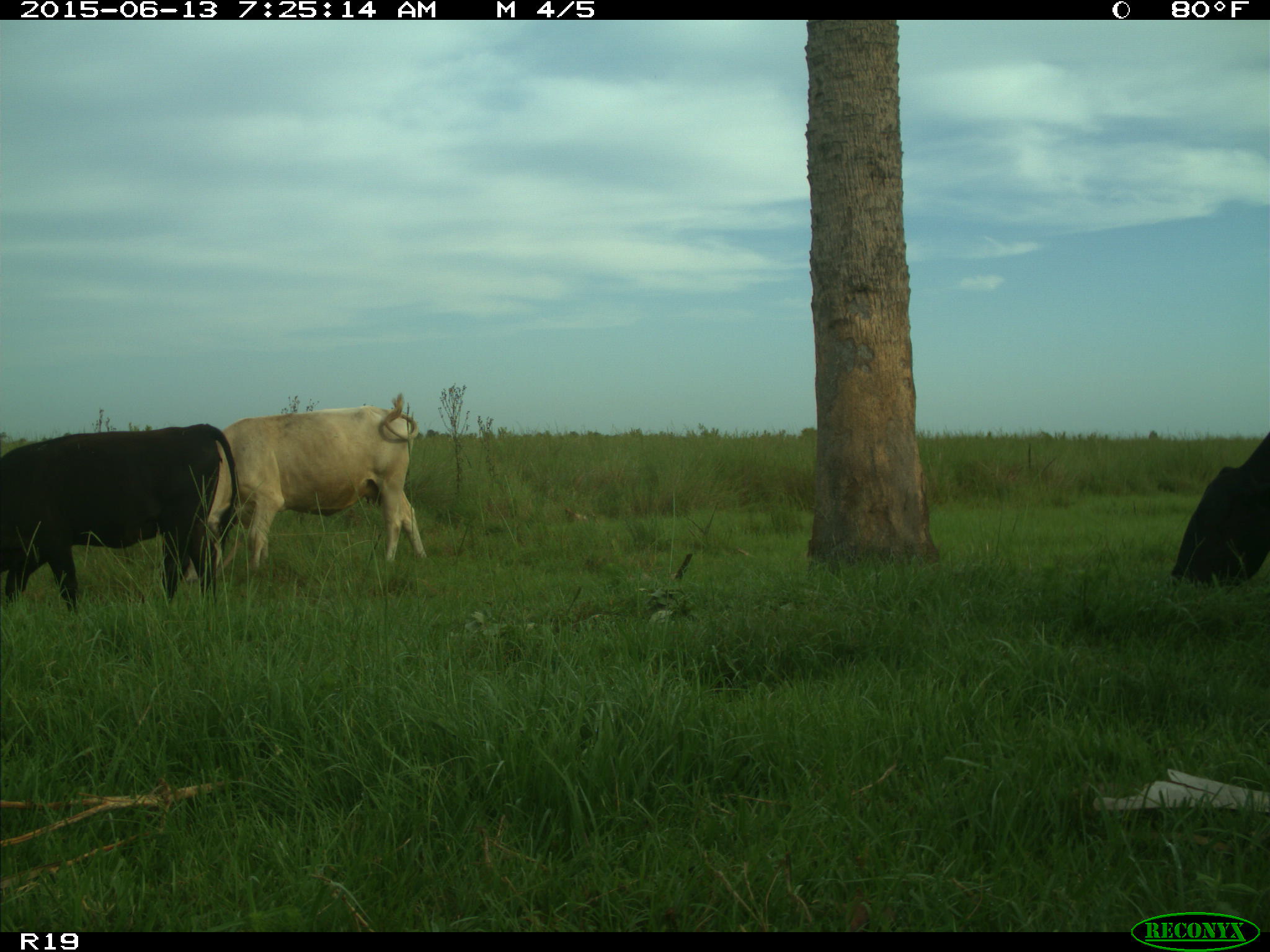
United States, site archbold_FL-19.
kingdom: Animalia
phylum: Chordata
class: Mammalia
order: Artiodactyla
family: Bovidae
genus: Bos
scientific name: Bos taurus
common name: domestic cow